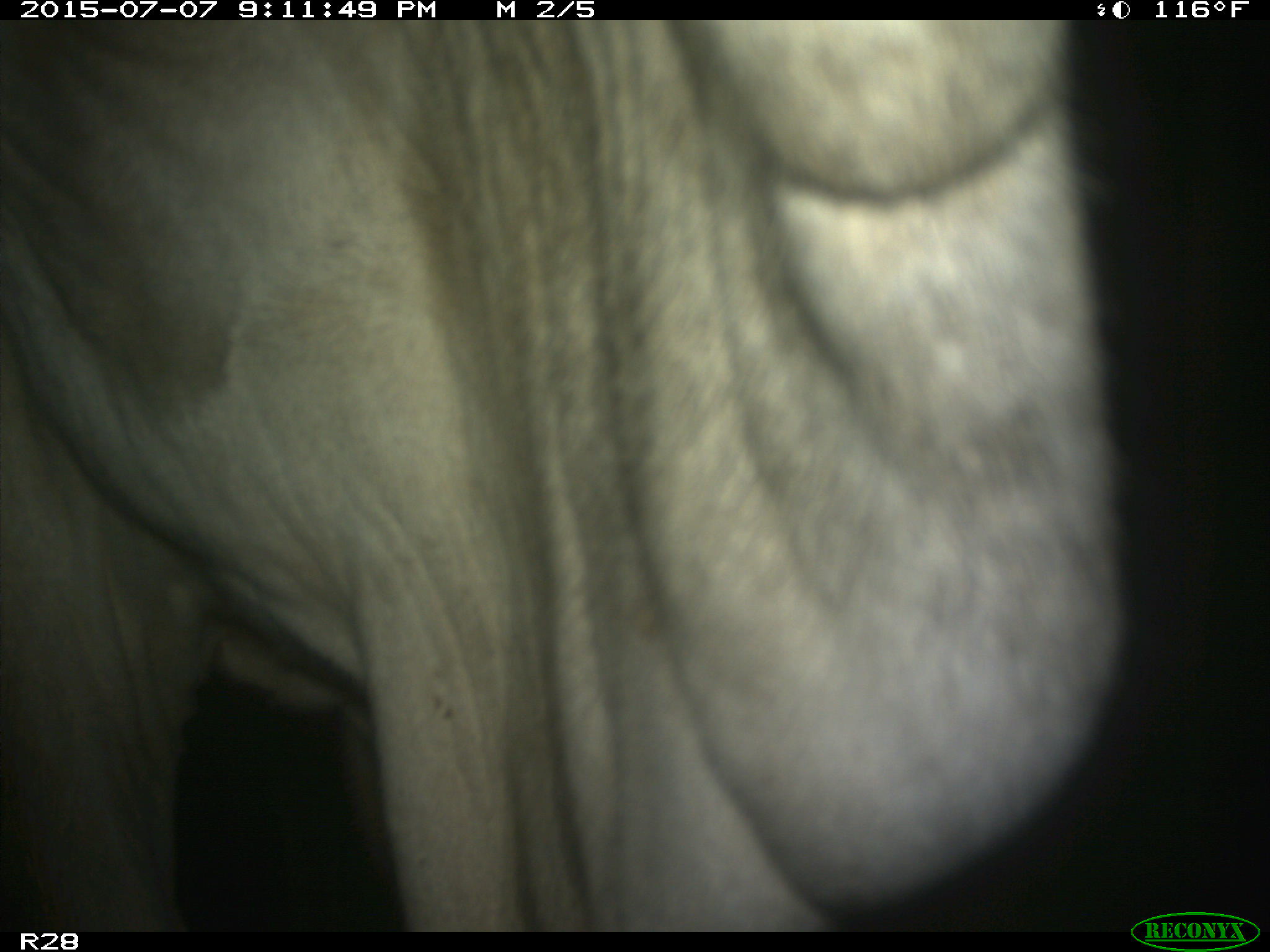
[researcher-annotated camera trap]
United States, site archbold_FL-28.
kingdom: Animalia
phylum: Chordata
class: Mammalia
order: Artiodactyla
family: Bovidae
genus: Bos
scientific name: Bos taurus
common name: domestic cow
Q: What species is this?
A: Bos taurus (domestic cow).